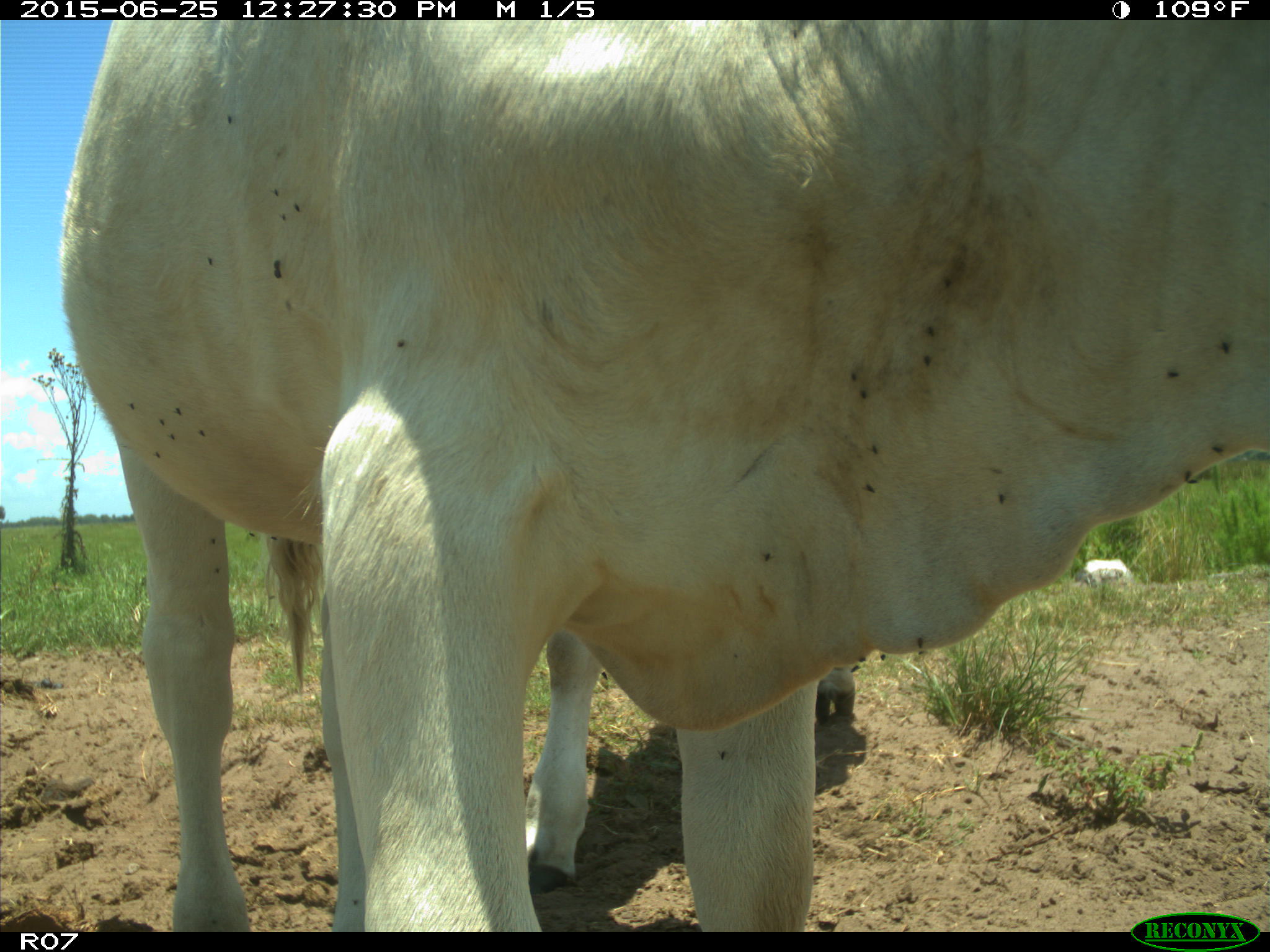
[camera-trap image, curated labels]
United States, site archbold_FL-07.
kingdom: Animalia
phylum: Chordata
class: Mammalia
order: Artiodactyla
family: Bovidae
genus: Bos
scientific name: Bos taurus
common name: domestic cow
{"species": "Bos taurus (domestic cow)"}